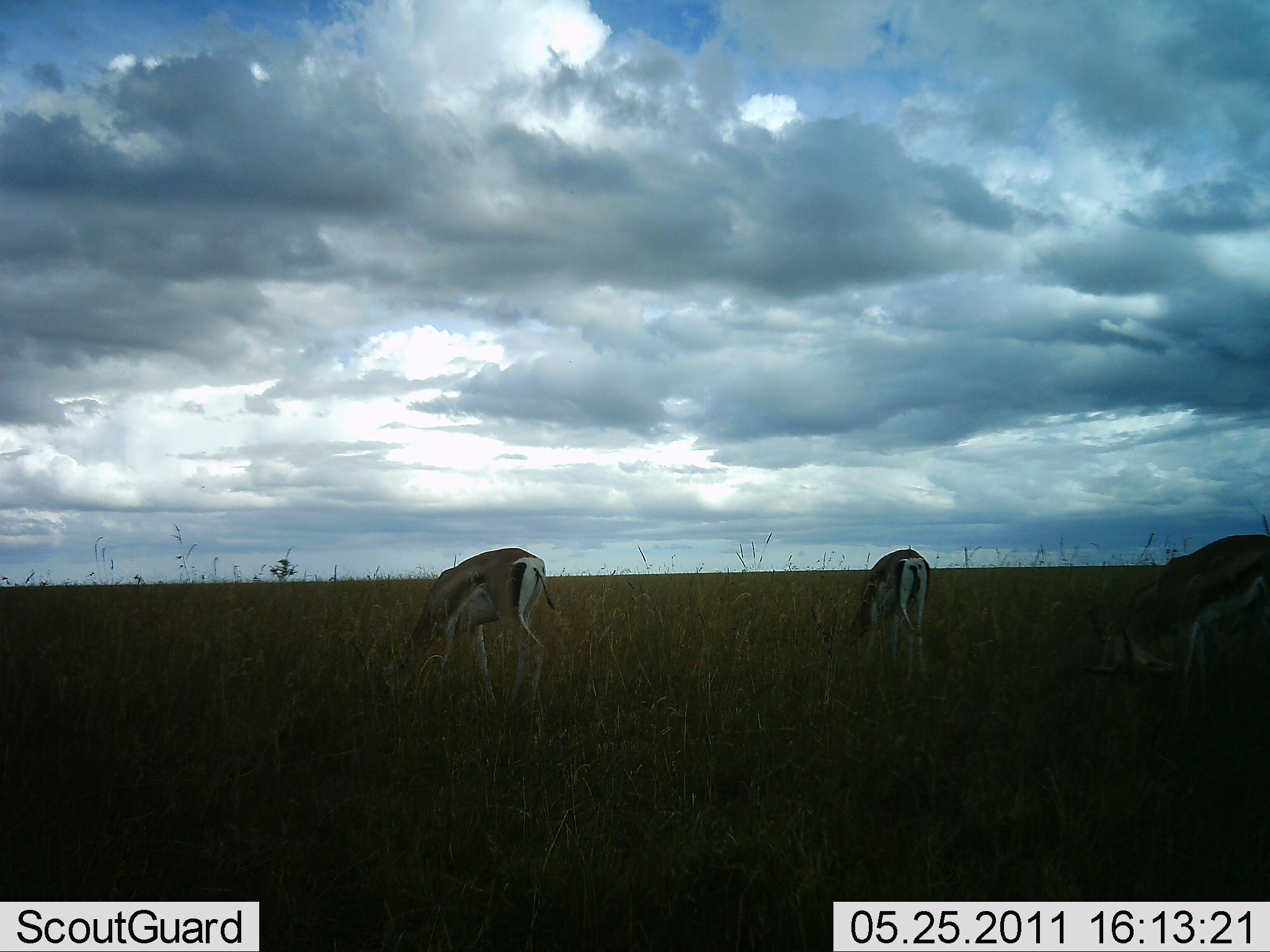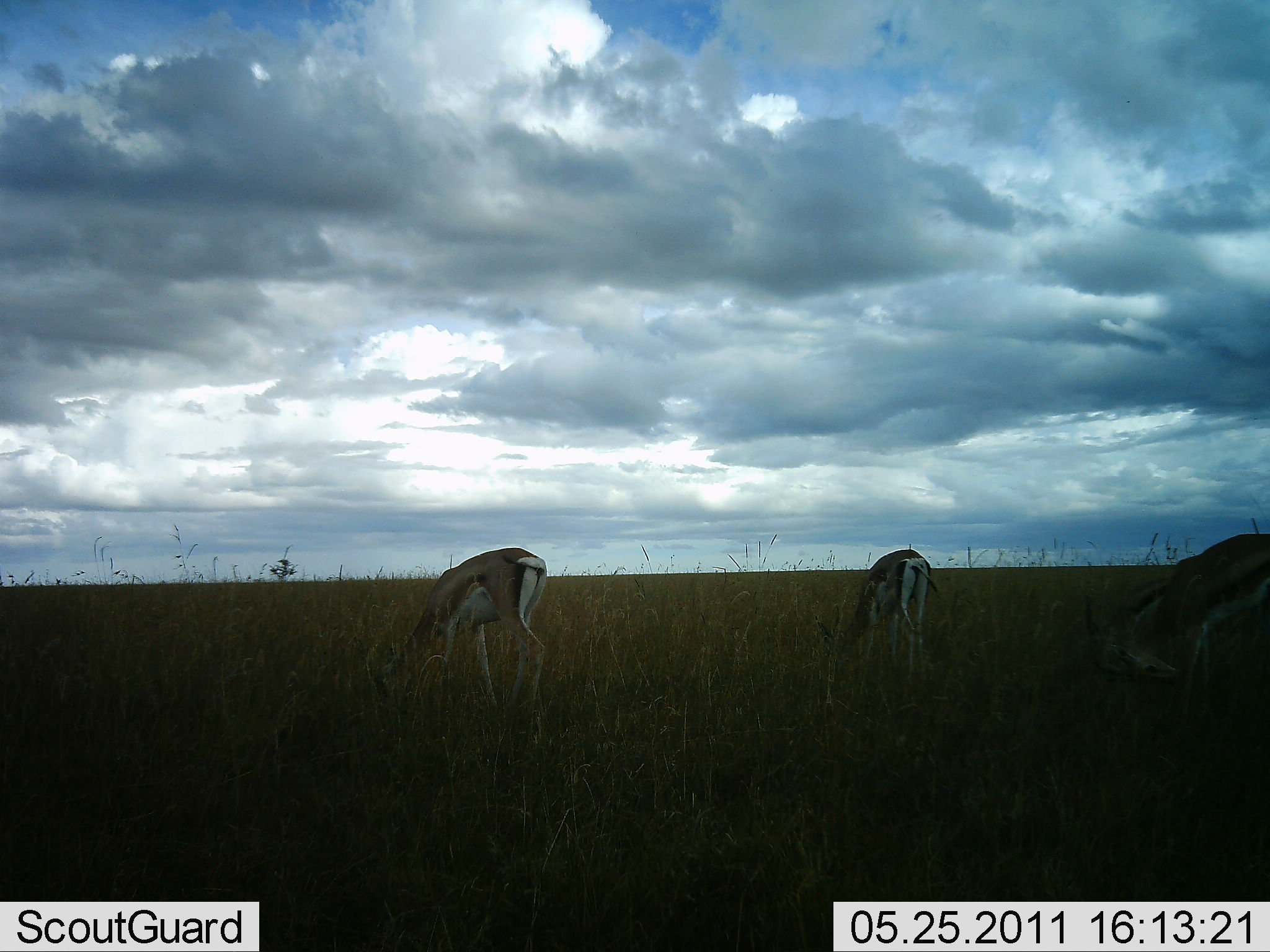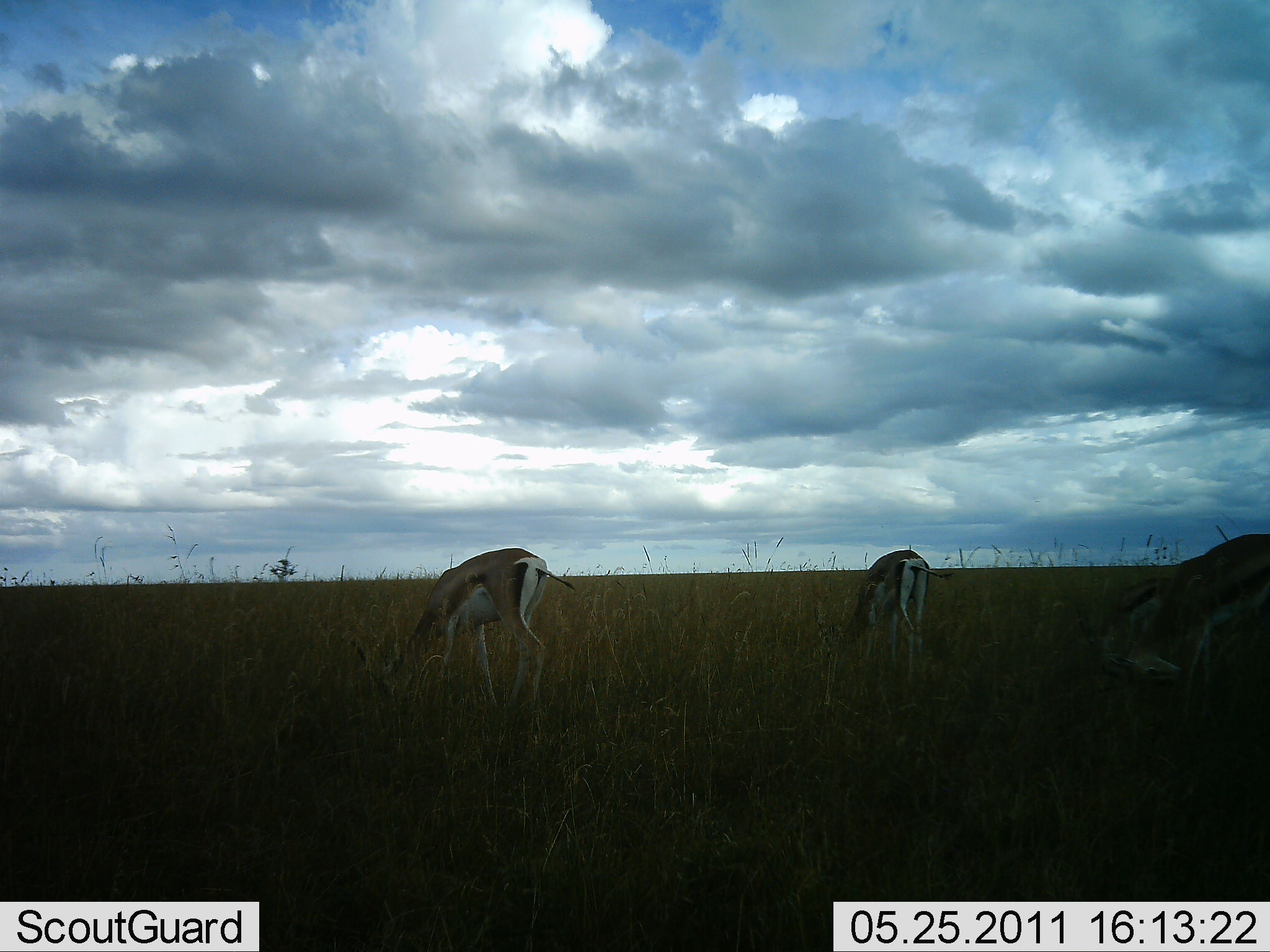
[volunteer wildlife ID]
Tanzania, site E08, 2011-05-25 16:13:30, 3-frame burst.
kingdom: Animalia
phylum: Chordata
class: Mammalia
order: Artiodactyla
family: Bovidae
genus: Eudorcas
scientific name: Eudorcas thomsonii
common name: thomson's gazelle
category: gazellethomsons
Gazellethomsons (thomson's gazelle) (Eudorcas thomsonii), count 3. Behavior (volunteer vote fractions): standing 20%, resting 0%, moving 0%, interacting 0%. Young present (vote fraction): 0%. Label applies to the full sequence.